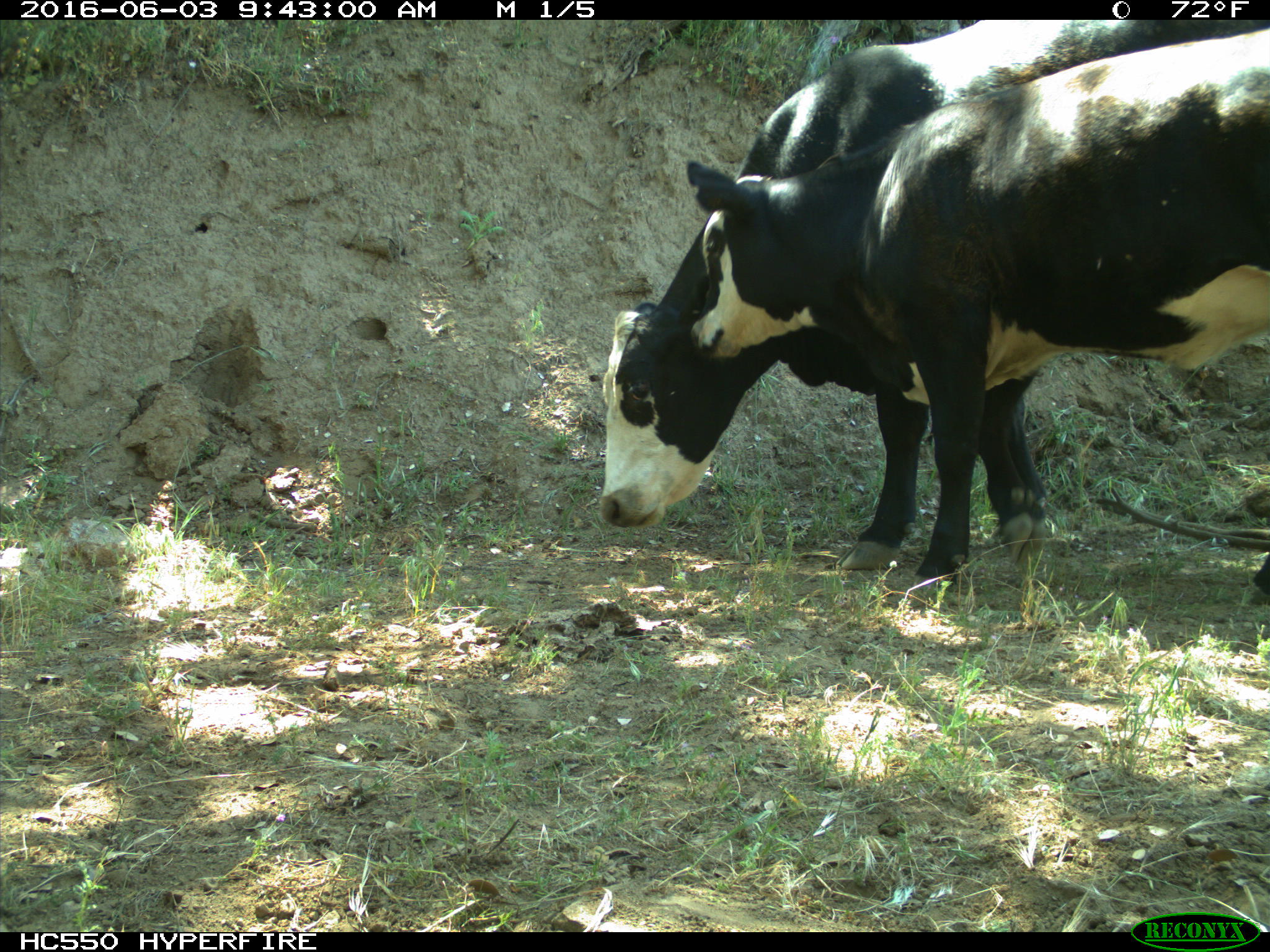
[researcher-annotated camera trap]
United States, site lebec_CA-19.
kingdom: Animalia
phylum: Chordata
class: Mammalia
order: Artiodactyla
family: Bovidae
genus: Bos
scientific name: Bos taurus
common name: domestic cow